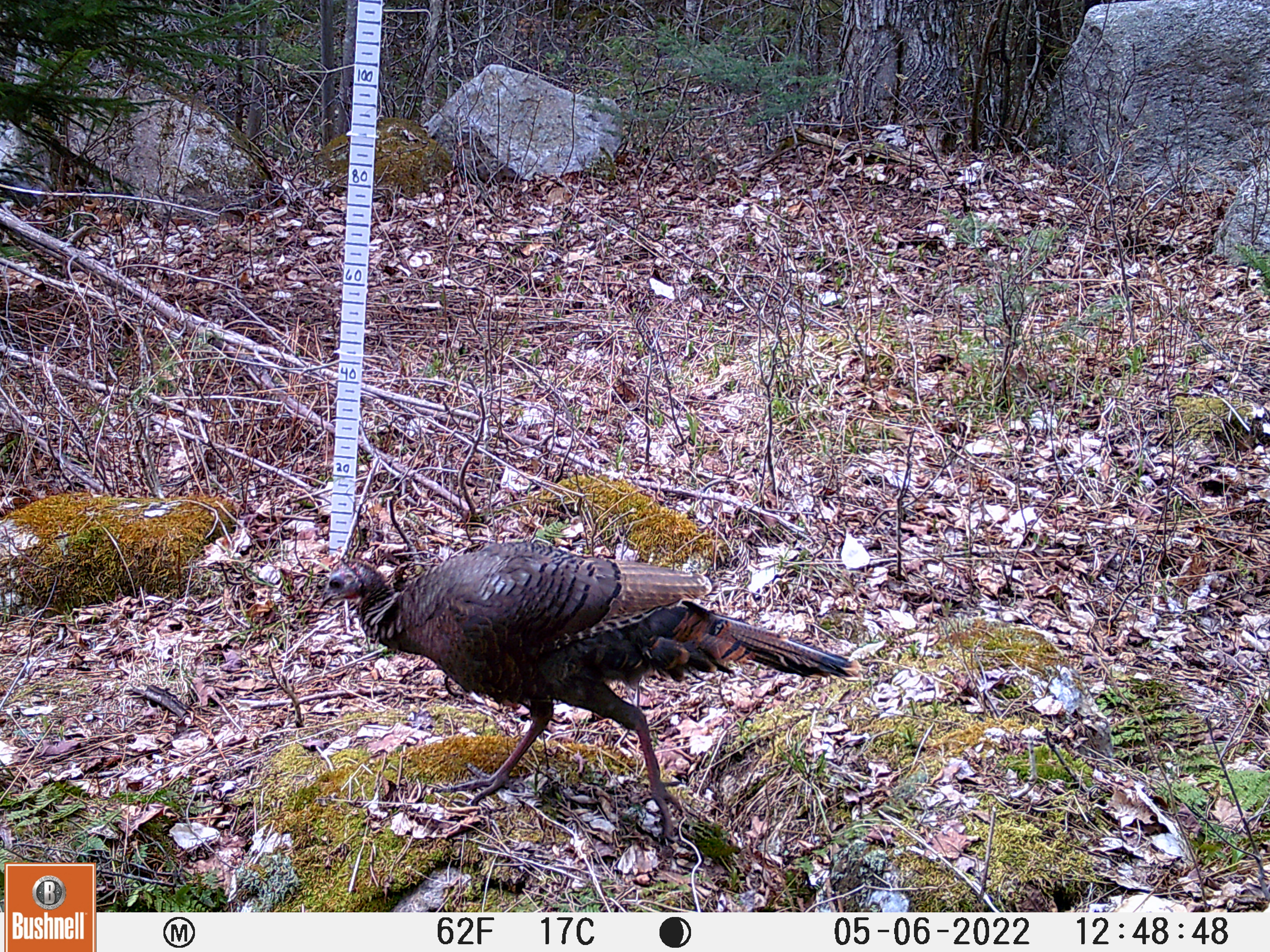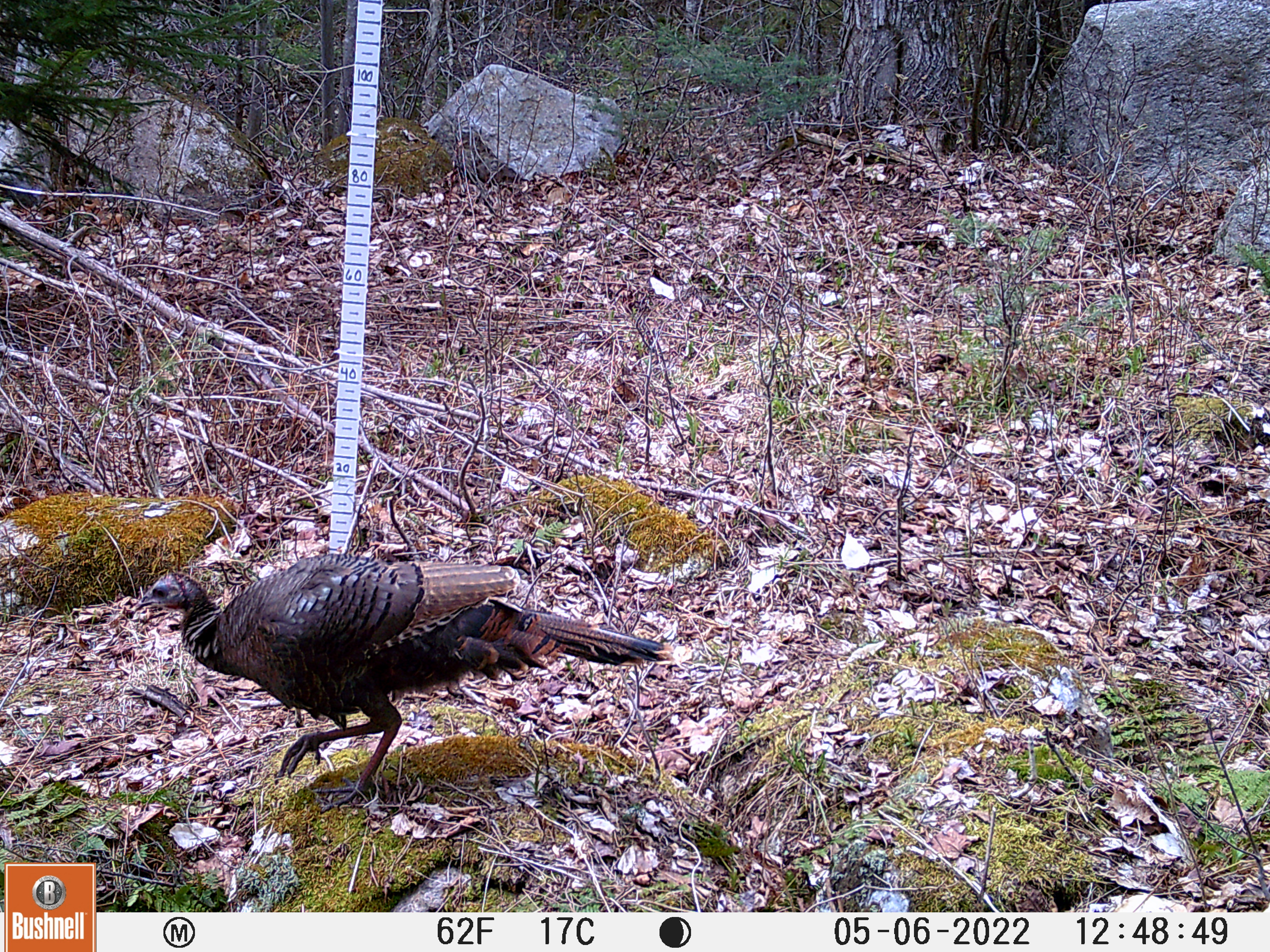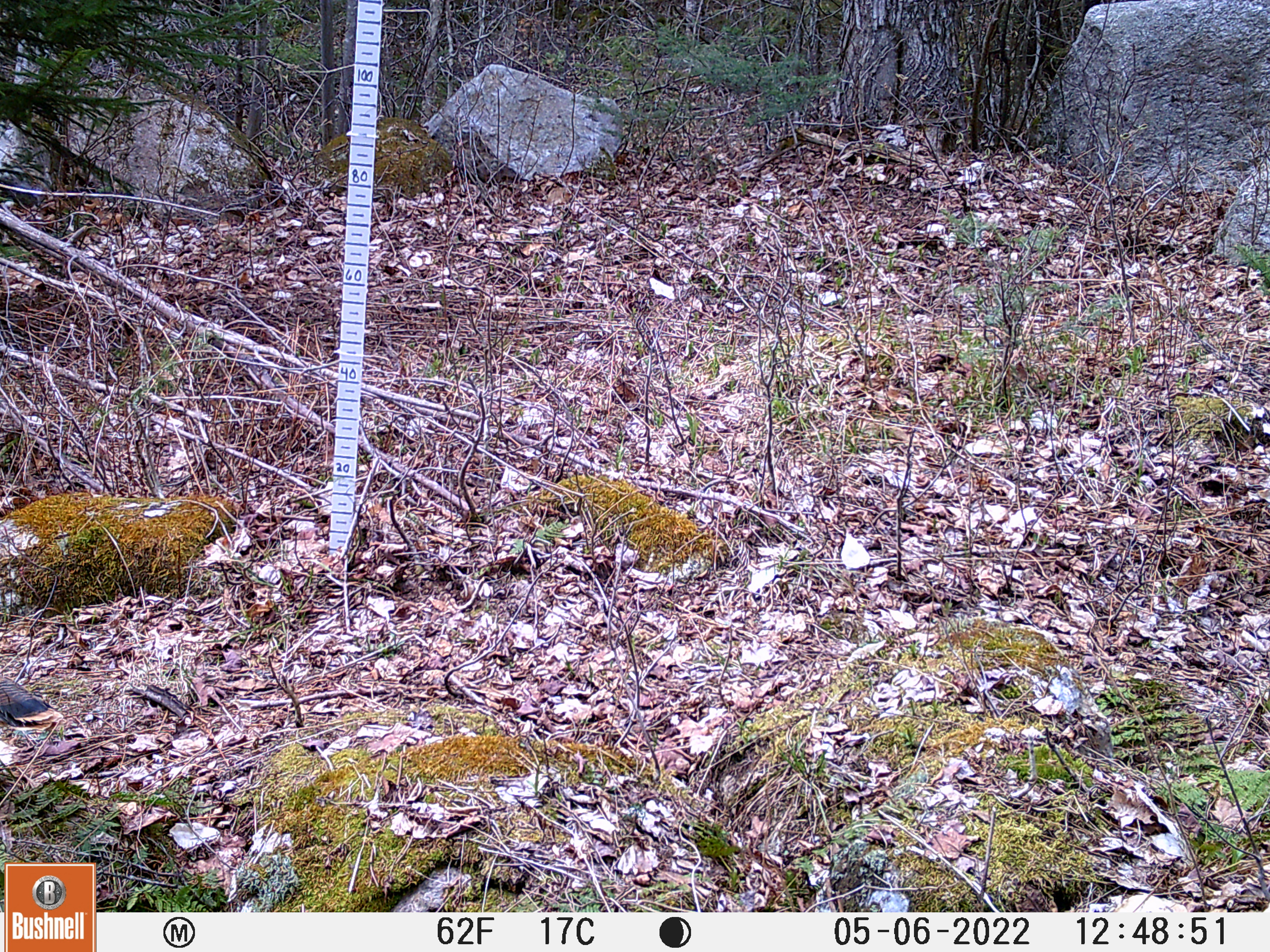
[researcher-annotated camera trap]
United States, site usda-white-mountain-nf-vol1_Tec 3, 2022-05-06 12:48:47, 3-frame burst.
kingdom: Animalia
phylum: Chordata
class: Aves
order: Galliformes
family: Phasianidae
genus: Meleagris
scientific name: Meleagris gallopavo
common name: wild turkey